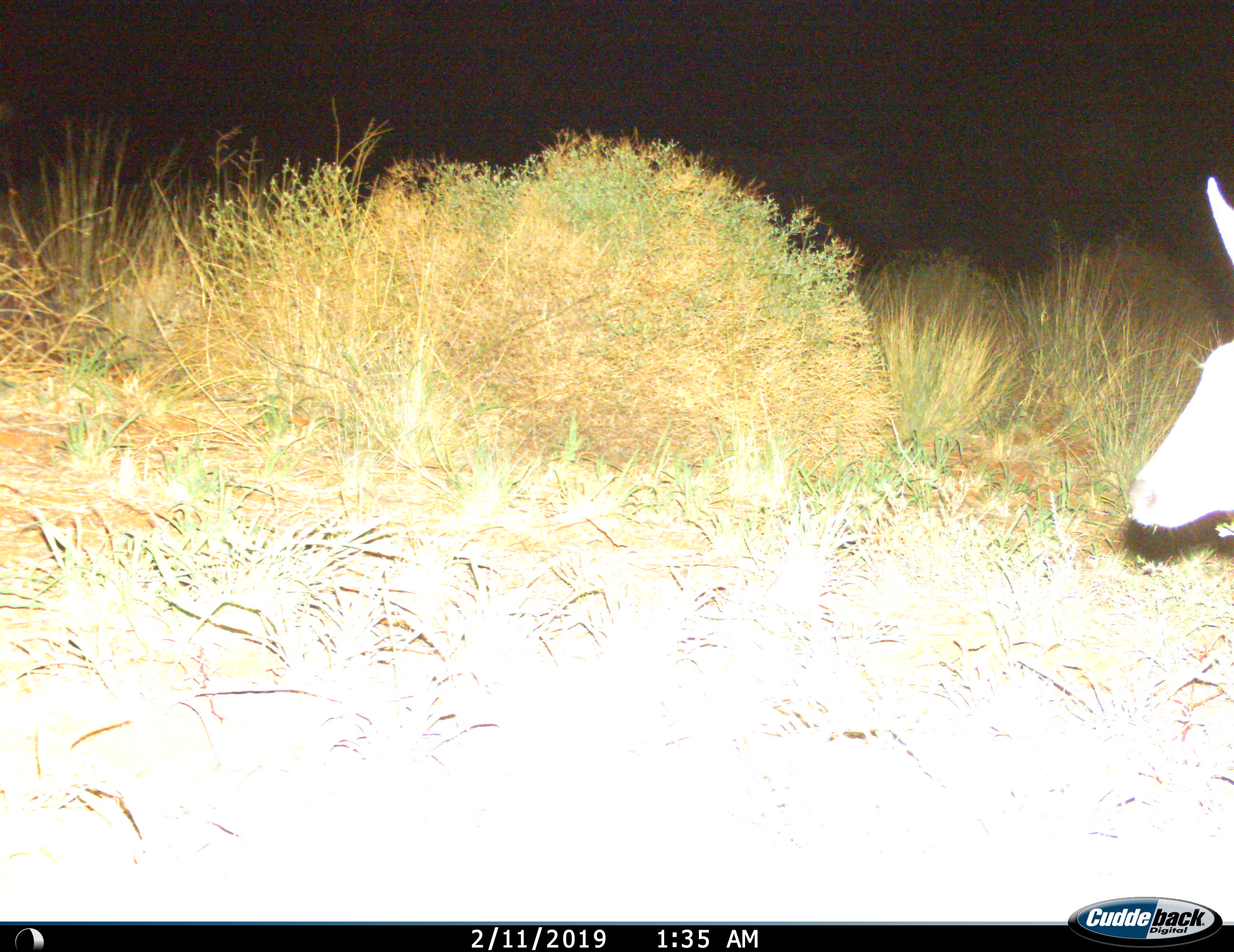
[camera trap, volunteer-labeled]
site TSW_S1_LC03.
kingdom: Animalia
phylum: Chordata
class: Mammalia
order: Artiodactyla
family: Bovidae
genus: Raphicerus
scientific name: Raphicerus campestris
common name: steenbok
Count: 1.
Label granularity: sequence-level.